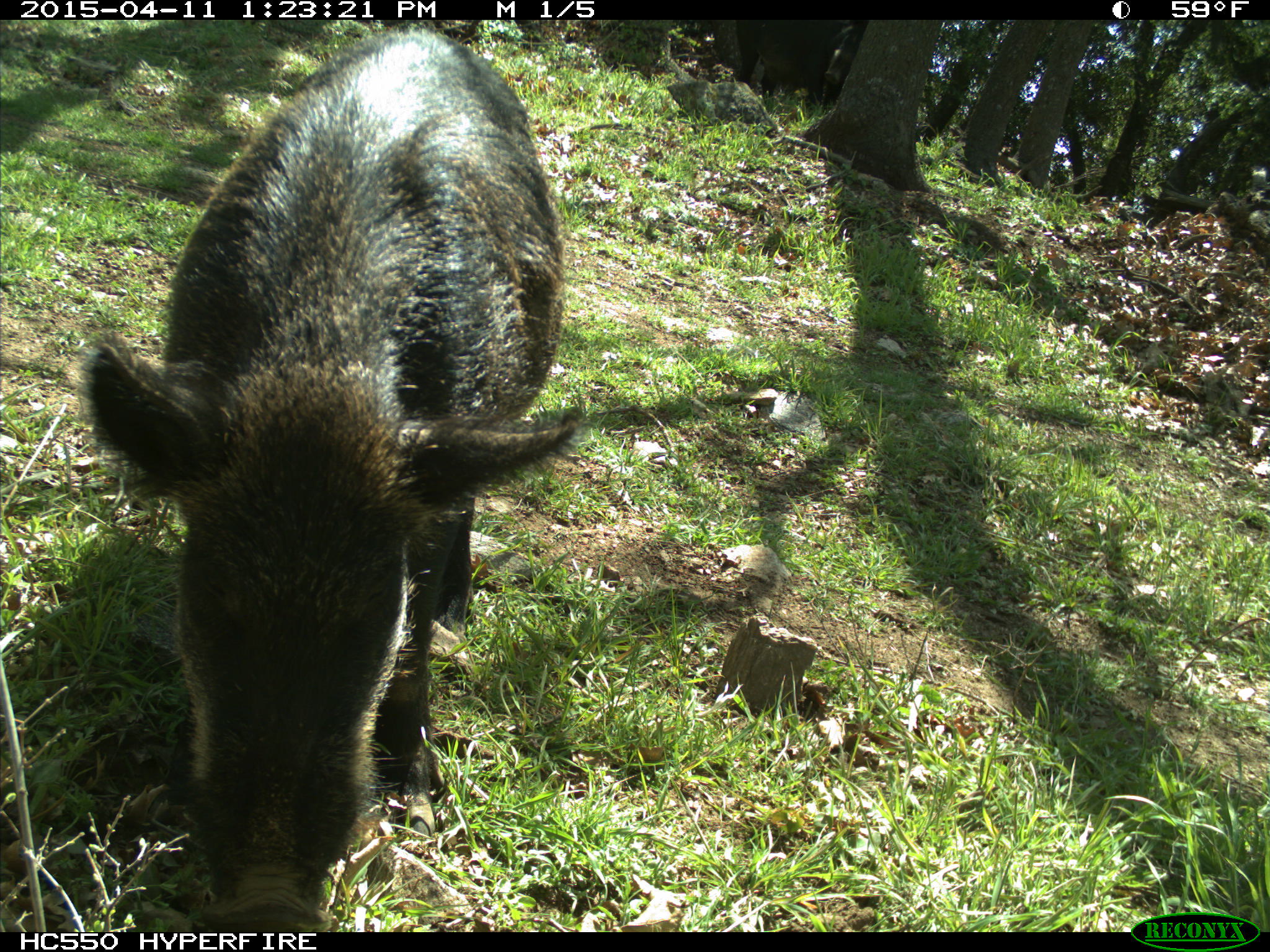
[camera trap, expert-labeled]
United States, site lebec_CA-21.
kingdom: Animalia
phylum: Chordata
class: Mammalia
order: Artiodactyla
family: Suidae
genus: Sus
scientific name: Sus scrofa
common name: wild boar